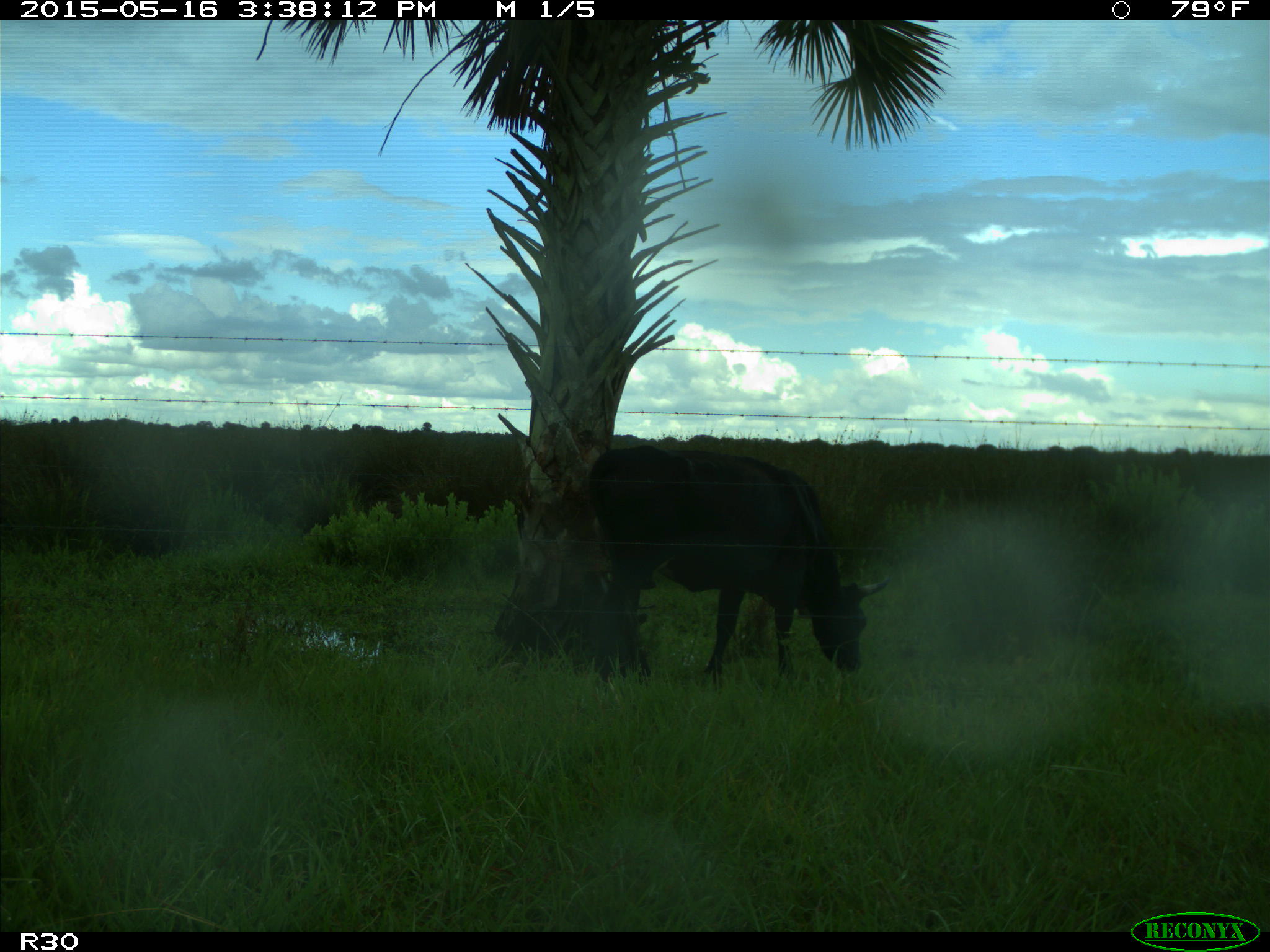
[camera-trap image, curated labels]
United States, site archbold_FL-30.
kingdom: Animalia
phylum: Chordata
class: Mammalia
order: Artiodactyla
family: Bovidae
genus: Bos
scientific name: Bos taurus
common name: domestic cow